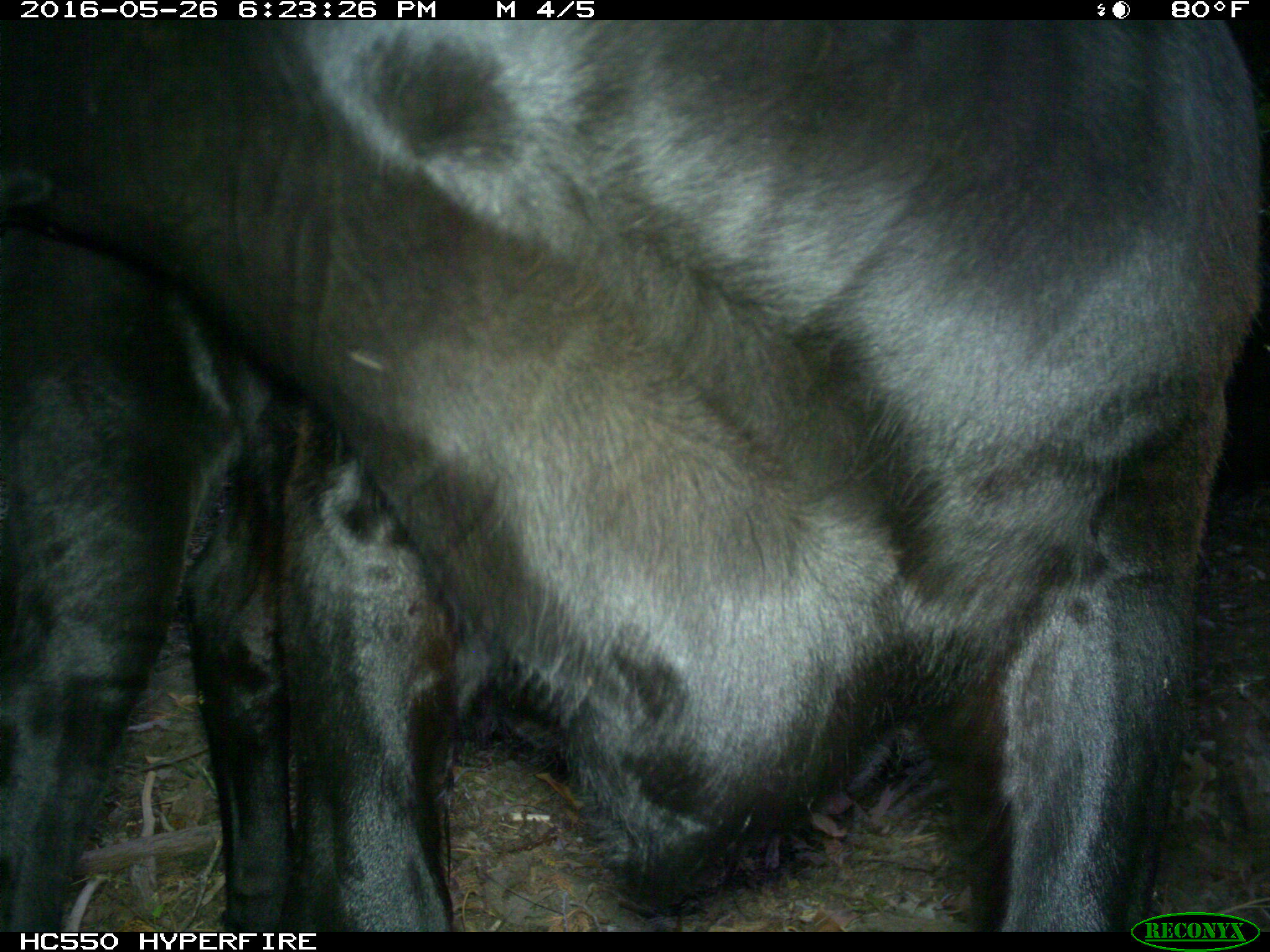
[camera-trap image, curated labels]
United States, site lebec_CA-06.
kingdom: Animalia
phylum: Chordata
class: Mammalia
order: Artiodactyla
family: Bovidae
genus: Bos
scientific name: Bos taurus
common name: domestic cow